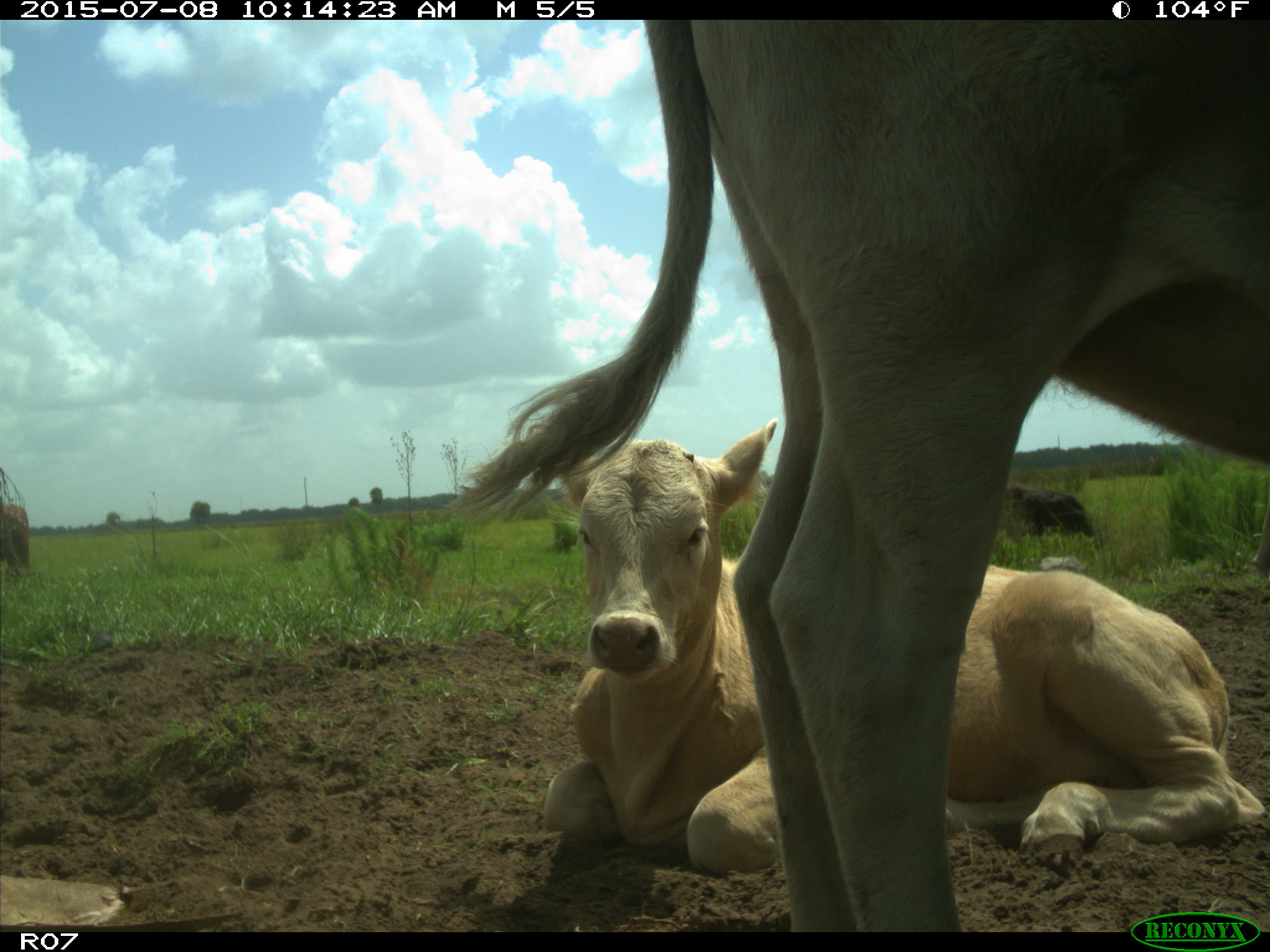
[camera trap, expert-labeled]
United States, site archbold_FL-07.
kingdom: Animalia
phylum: Chordata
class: Mammalia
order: Artiodactyla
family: Bovidae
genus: Bos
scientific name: Bos taurus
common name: domestic cow